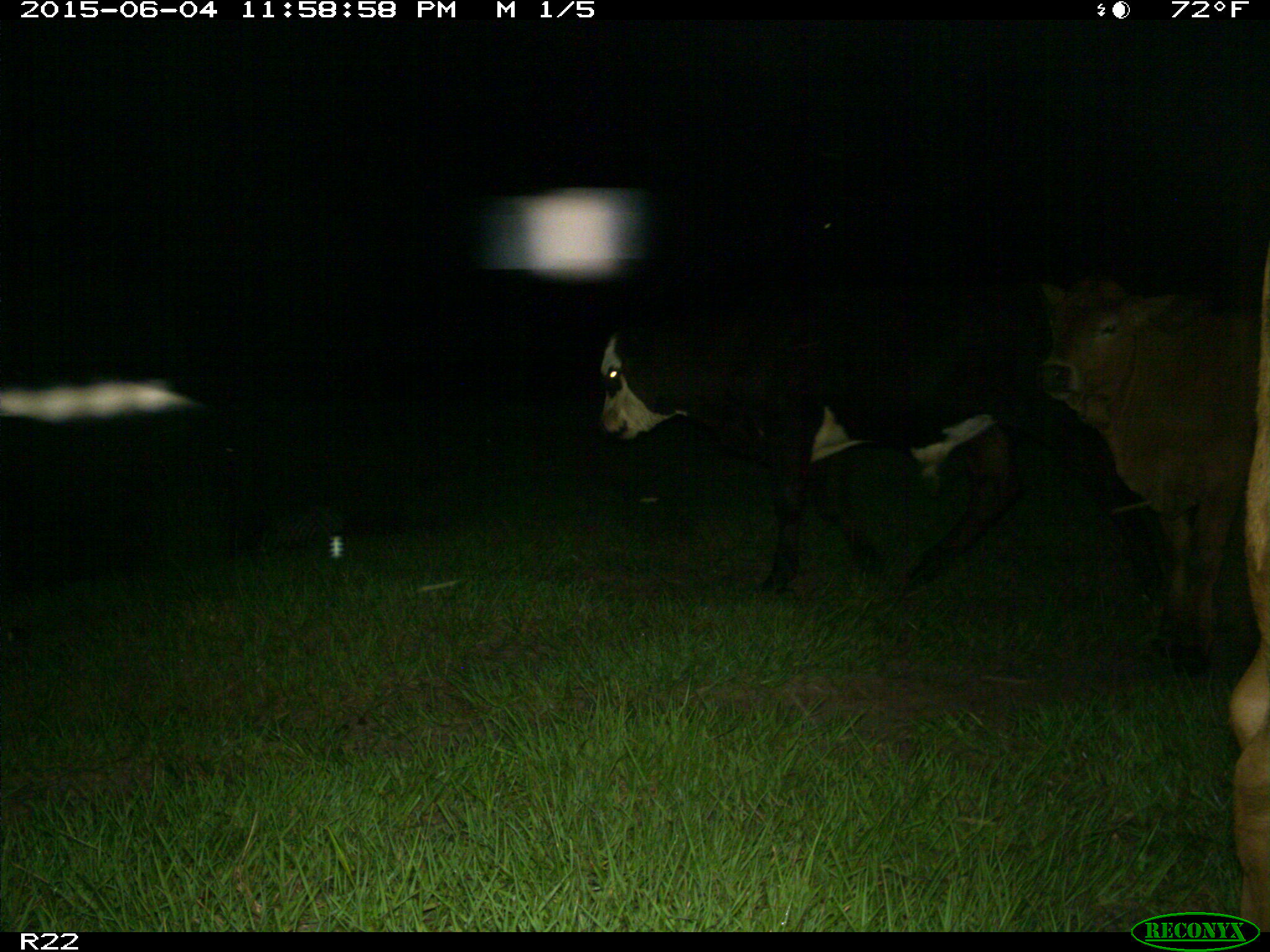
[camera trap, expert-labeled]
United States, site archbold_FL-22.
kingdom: Animalia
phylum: Chordata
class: Mammalia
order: Artiodactyla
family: Bovidae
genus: Bos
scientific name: Bos taurus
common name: domestic cow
Bos taurus (domestic cow).